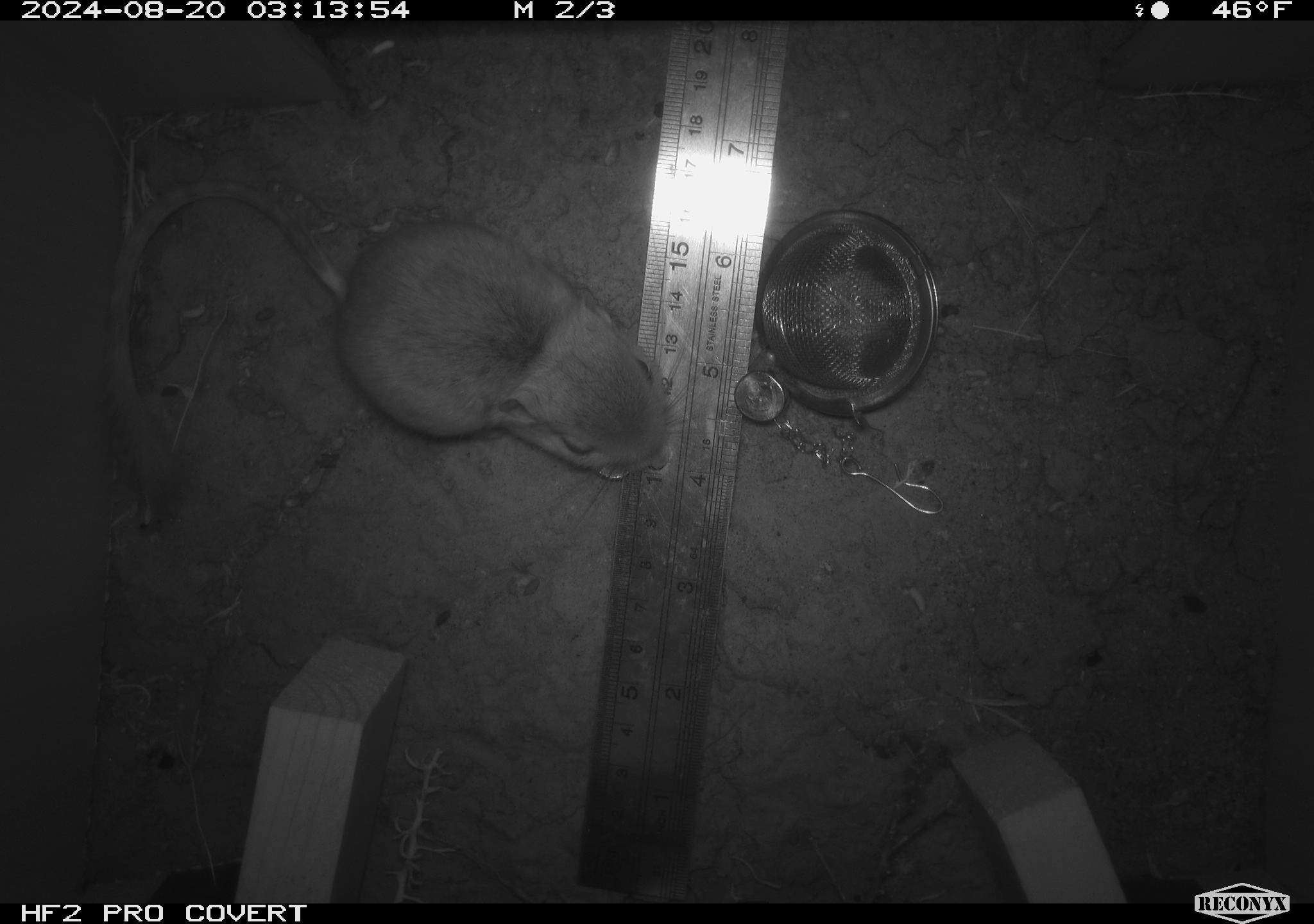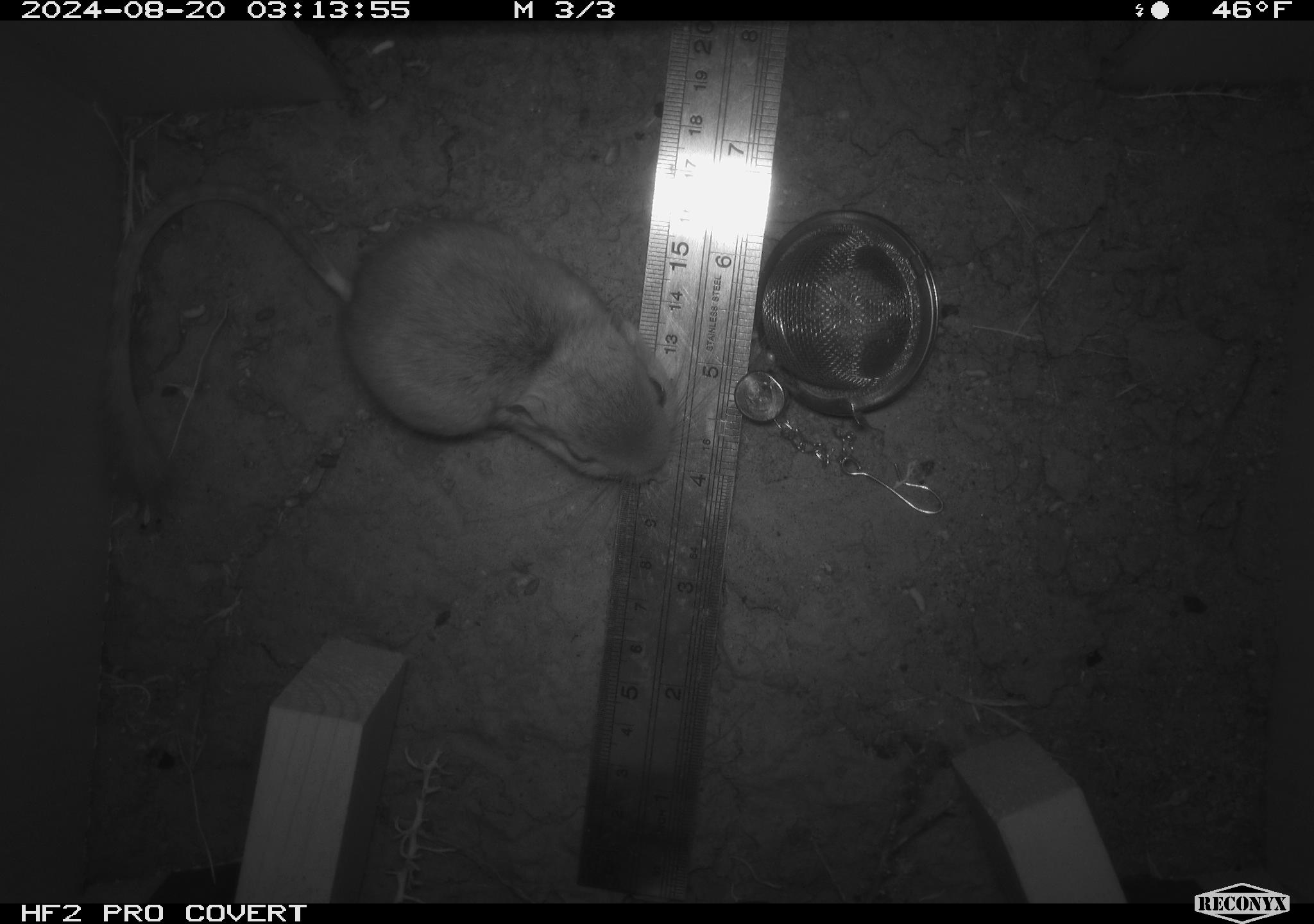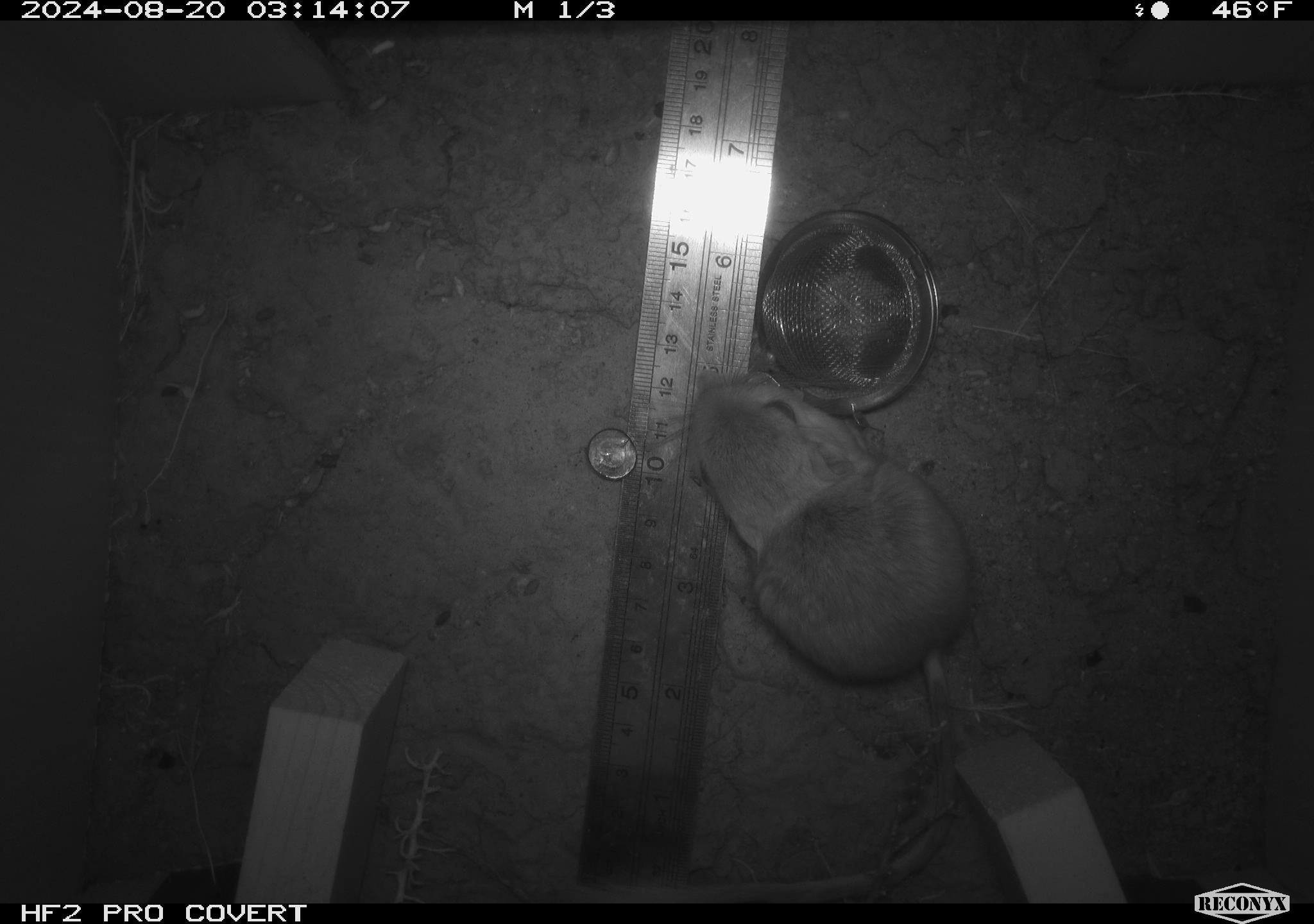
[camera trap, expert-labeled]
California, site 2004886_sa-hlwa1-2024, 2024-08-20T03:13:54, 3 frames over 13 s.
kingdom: Animalia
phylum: Chordata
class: Mammalia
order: Rodentia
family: Heteromyidae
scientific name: Heteromyidae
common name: kangaroo rats and pocket mice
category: heteromyidae family